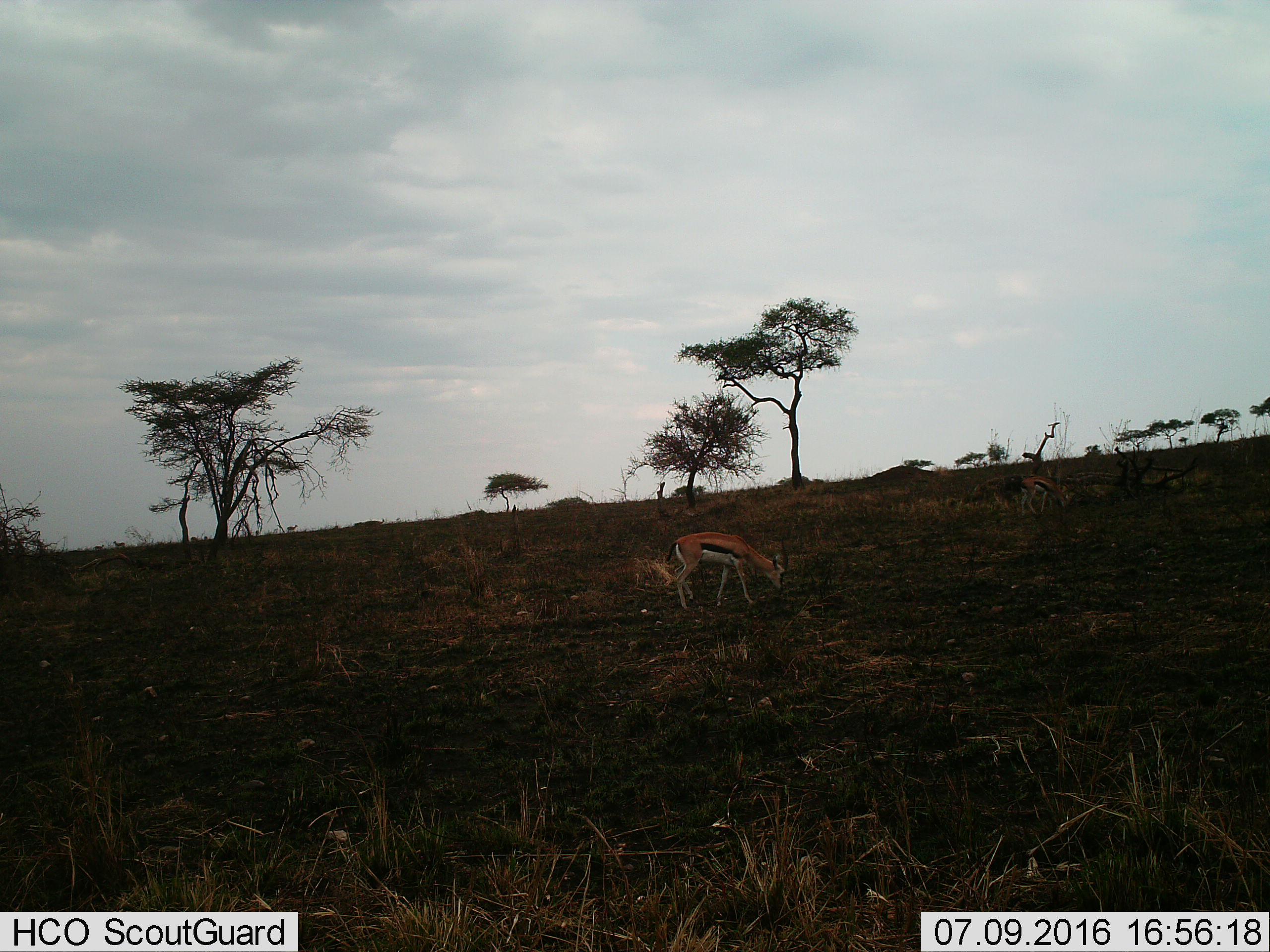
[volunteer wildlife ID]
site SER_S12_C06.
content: unidentified animal